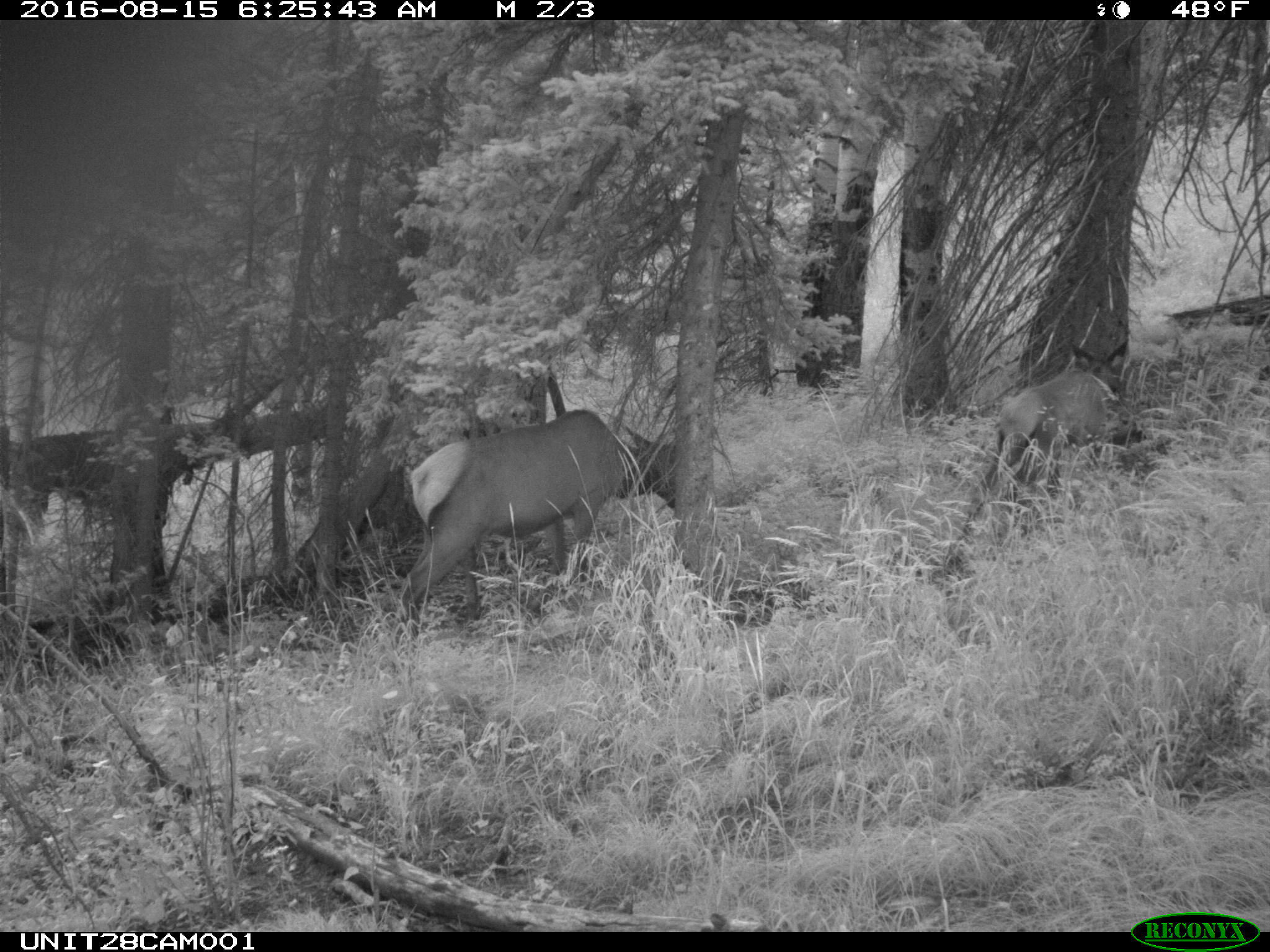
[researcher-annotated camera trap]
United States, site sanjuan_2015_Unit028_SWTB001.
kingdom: Animalia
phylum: Chordata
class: Mammalia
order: Artiodactyla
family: Cervidae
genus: Cervus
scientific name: Cervus elaphus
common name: red deer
Cervus elaphus (red deer).